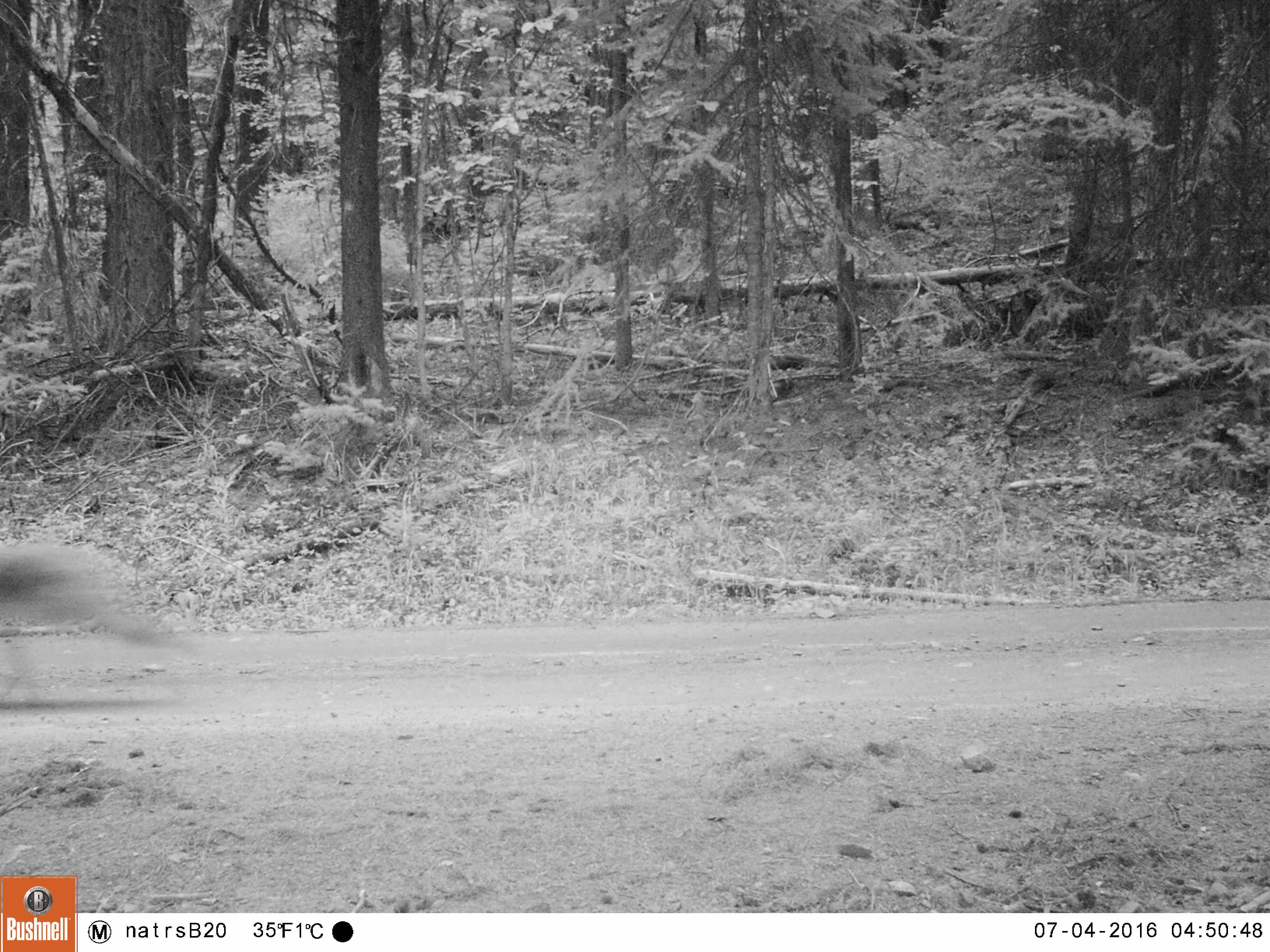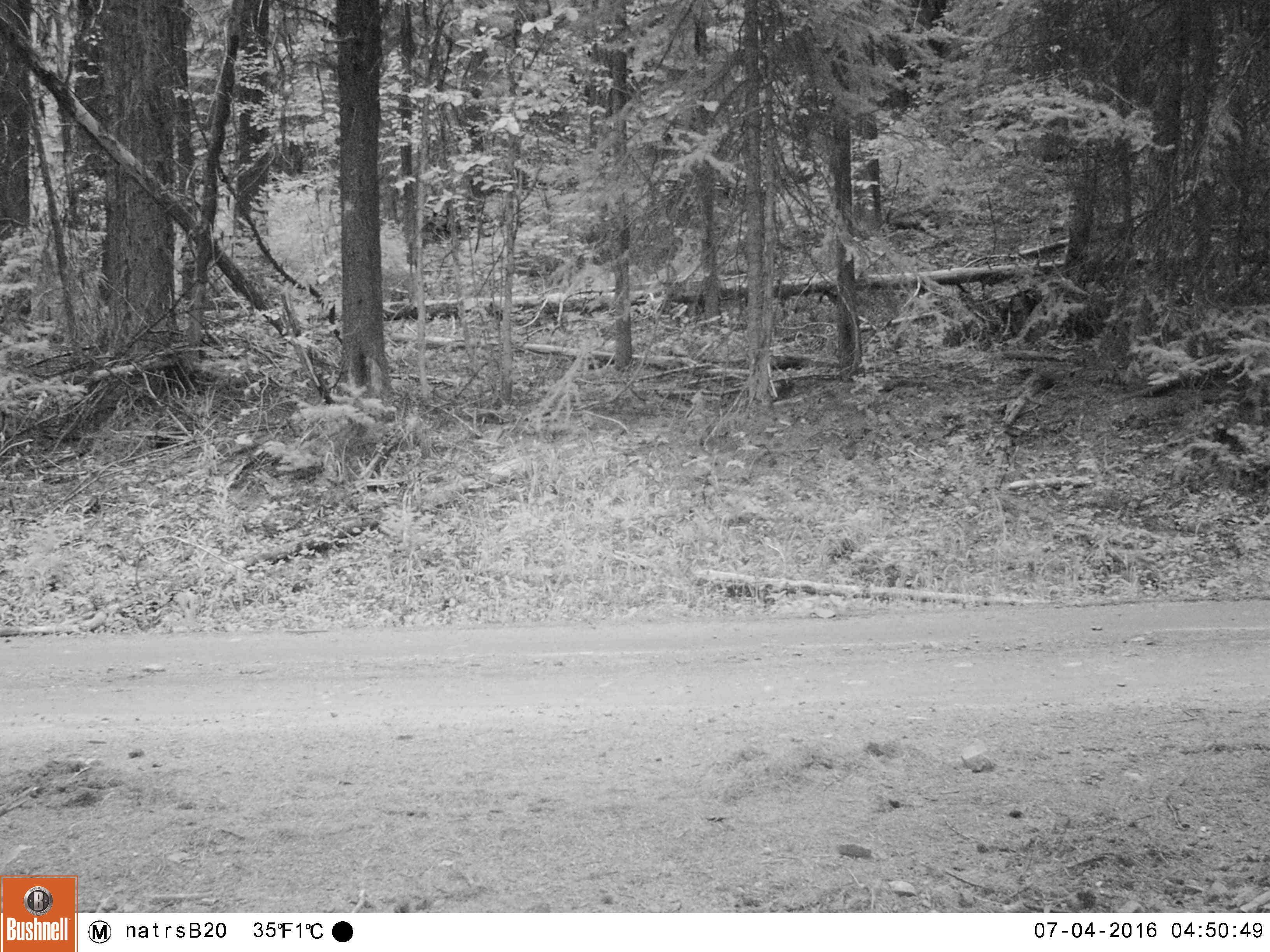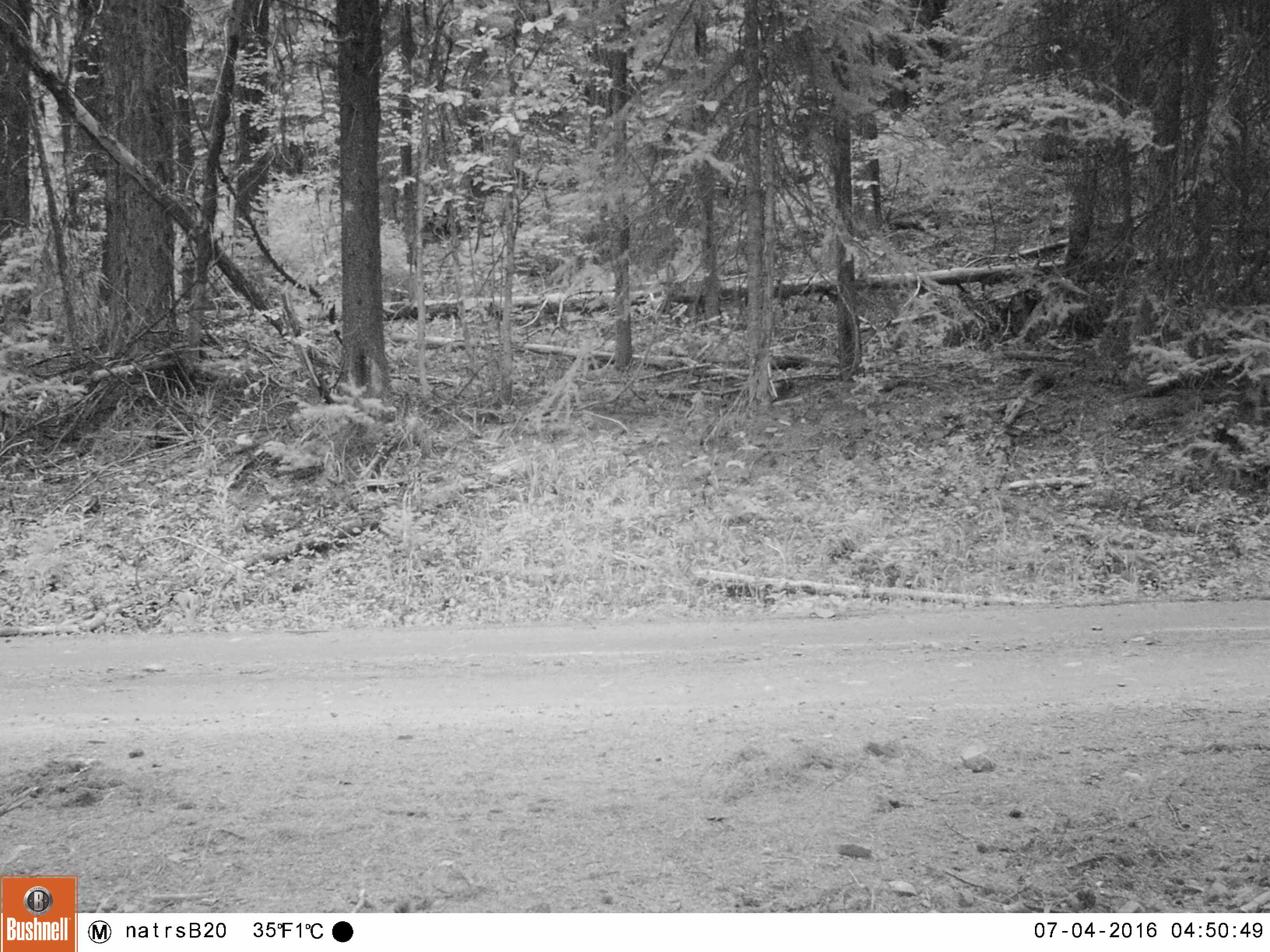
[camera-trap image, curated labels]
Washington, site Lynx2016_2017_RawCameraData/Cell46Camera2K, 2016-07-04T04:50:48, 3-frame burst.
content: unidentified animal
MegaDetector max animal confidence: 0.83